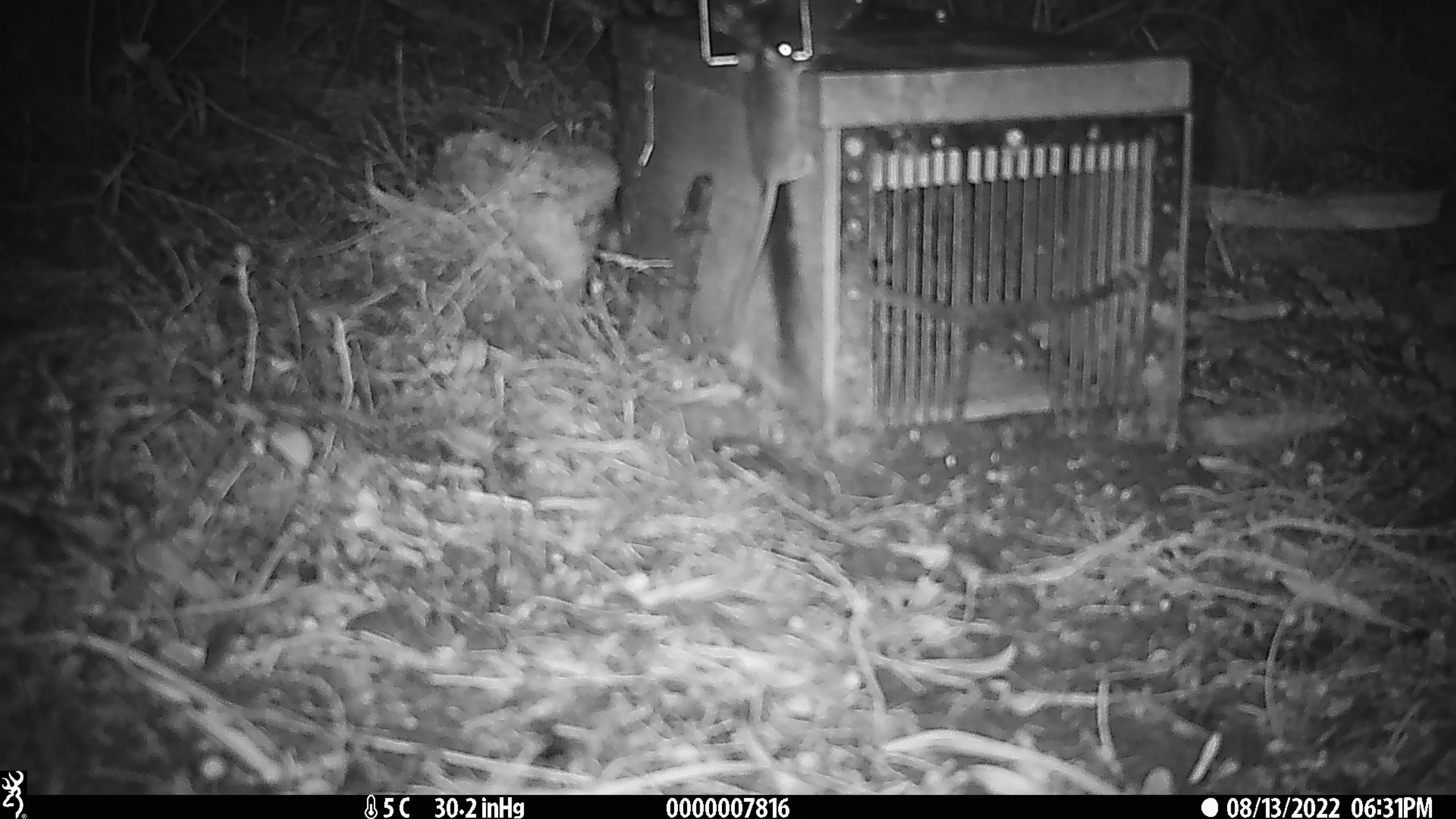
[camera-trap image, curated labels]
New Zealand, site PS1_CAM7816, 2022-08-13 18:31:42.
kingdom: Animalia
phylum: Chordata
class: Mammalia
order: Rodentia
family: Muridae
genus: Mus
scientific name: Mus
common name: mouse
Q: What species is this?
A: Mouse (Mus).